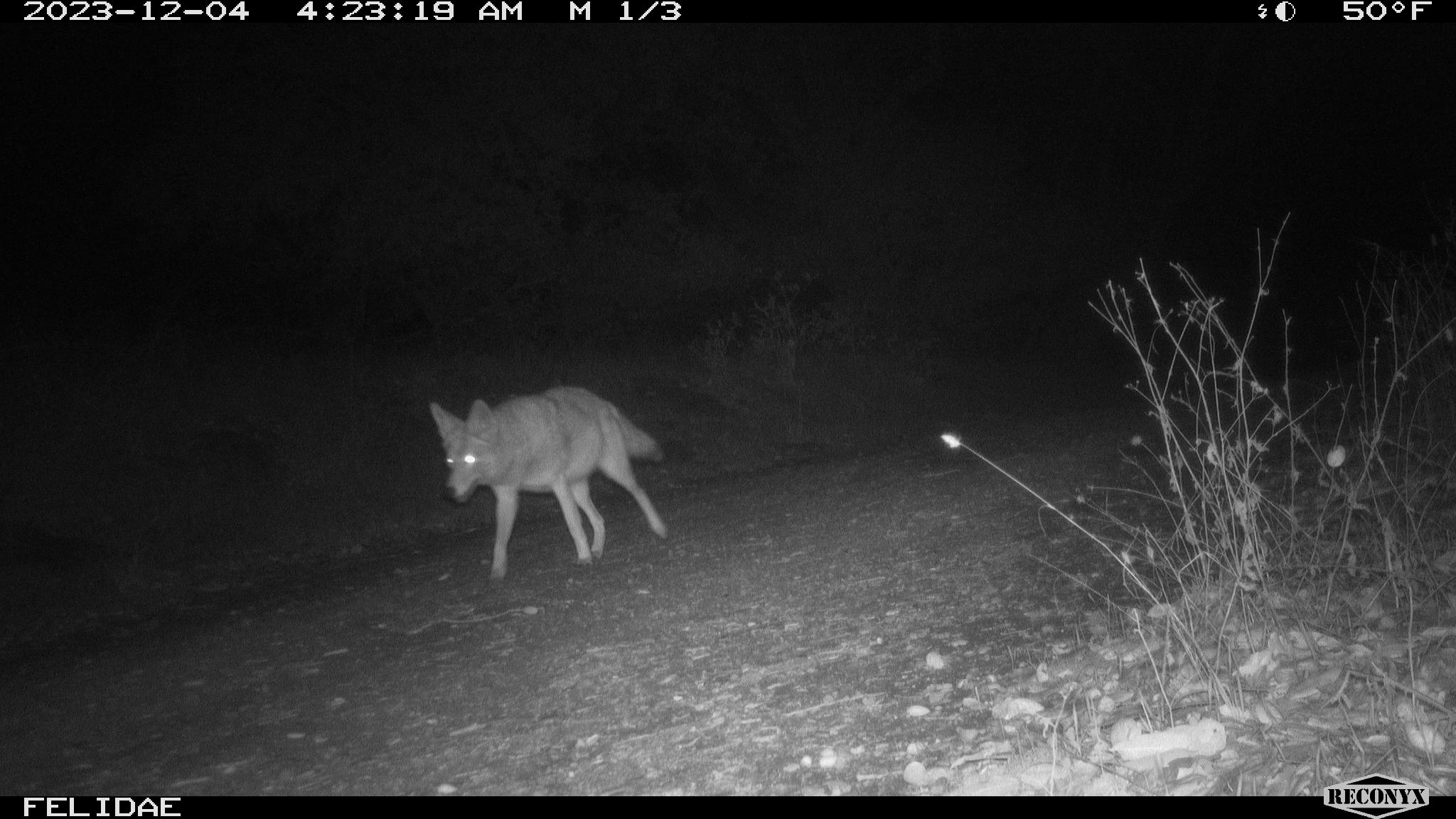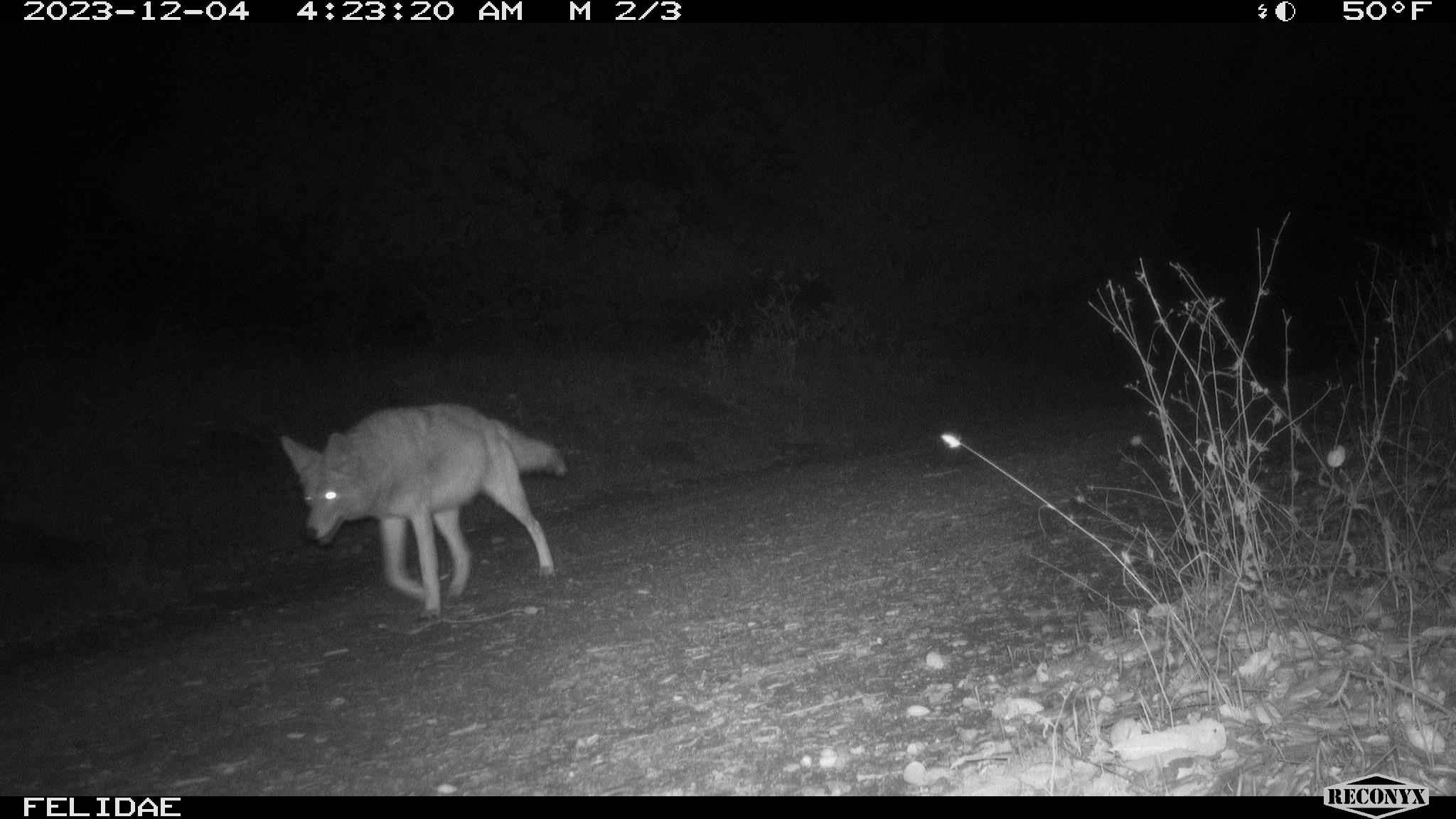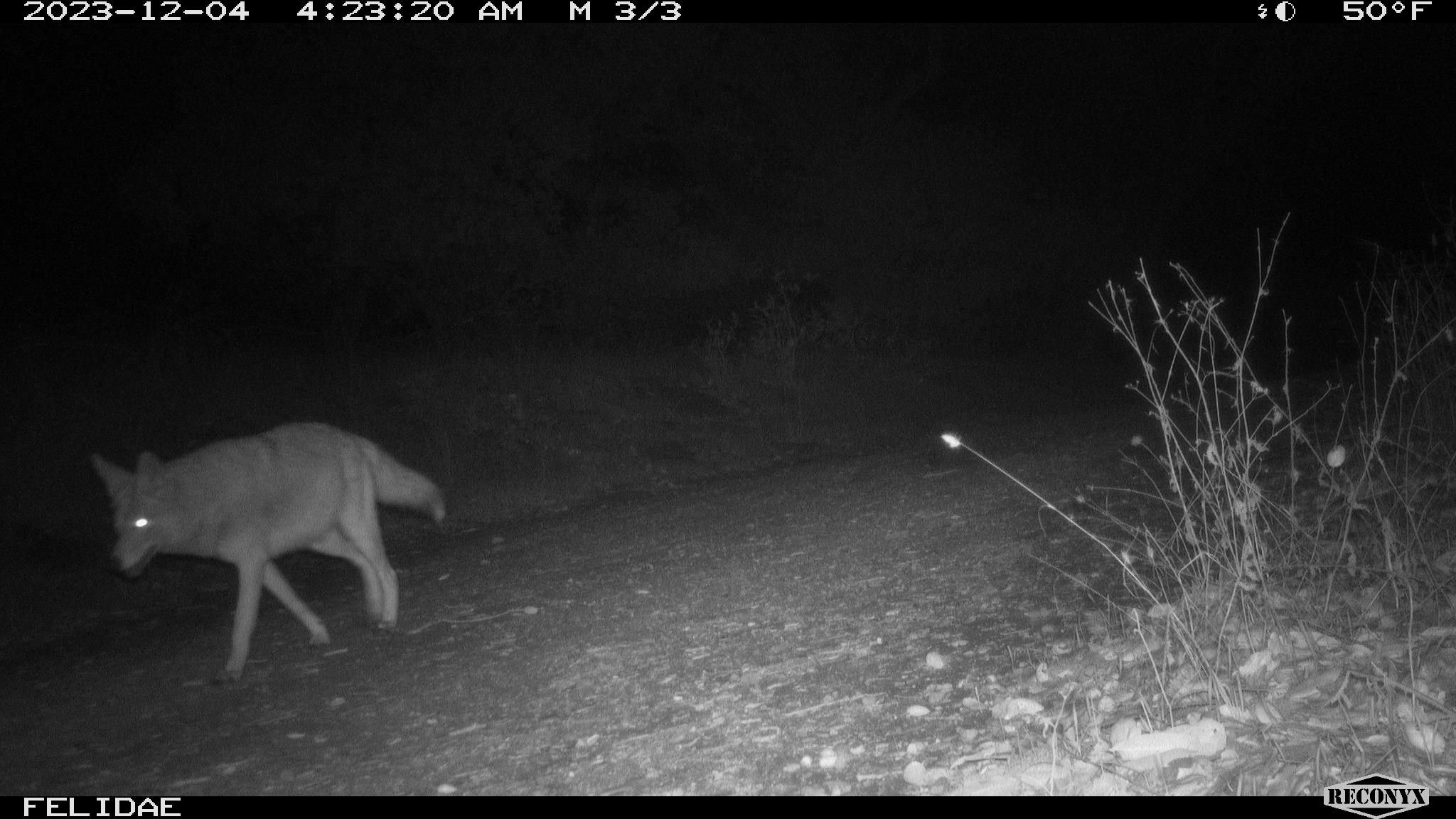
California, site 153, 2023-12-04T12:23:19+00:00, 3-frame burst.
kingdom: Animalia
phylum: Chordata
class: Mammalia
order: Carnivora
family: Canidae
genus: Canis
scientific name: Canis latrans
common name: coyote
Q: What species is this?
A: Coyote (Canis latrans).